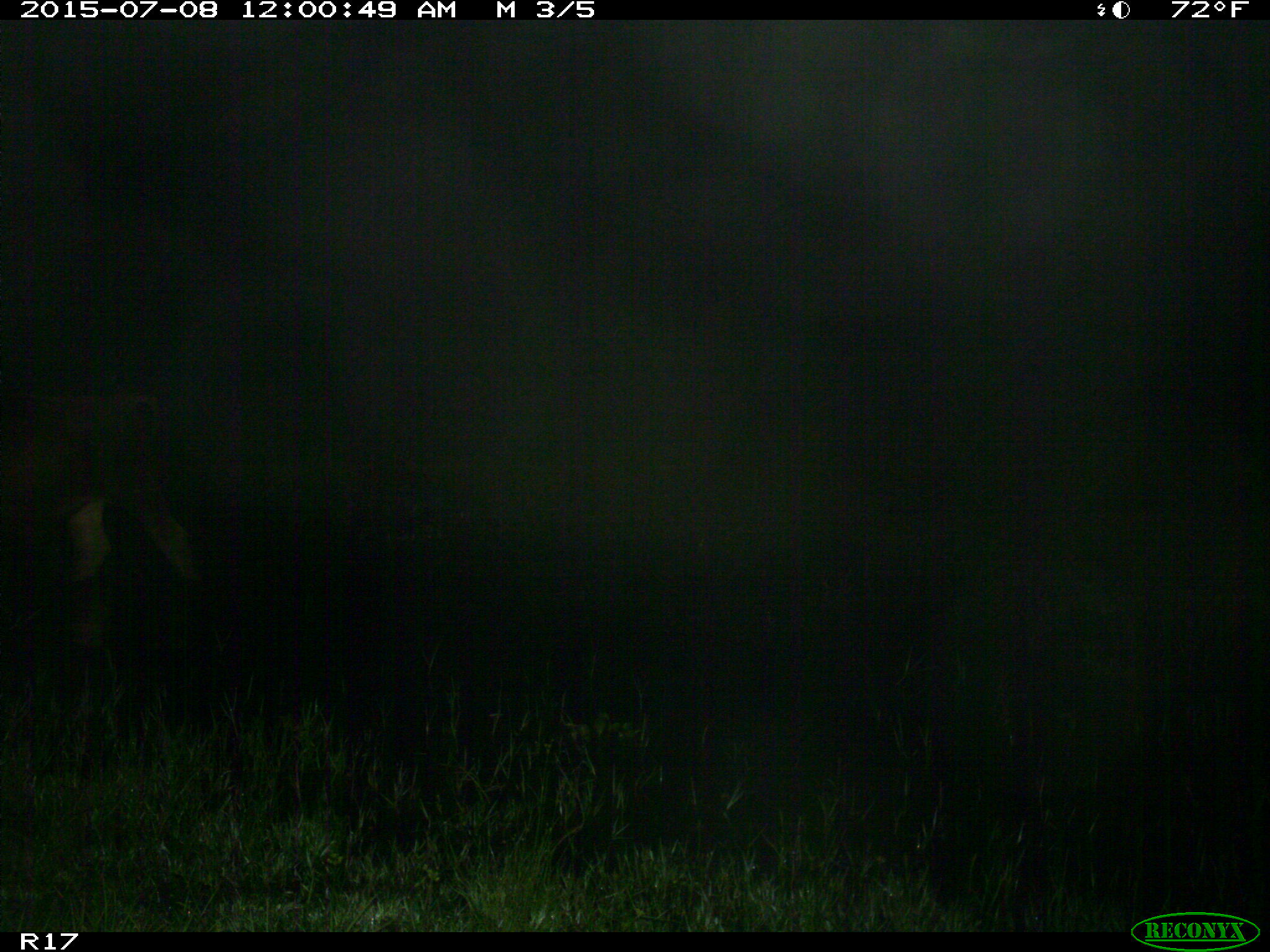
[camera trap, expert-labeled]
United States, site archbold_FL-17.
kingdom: Animalia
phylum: Chordata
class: Mammalia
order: Artiodactyla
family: Bovidae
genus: Bos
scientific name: Bos taurus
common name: domestic cow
Bos taurus (domestic cow).